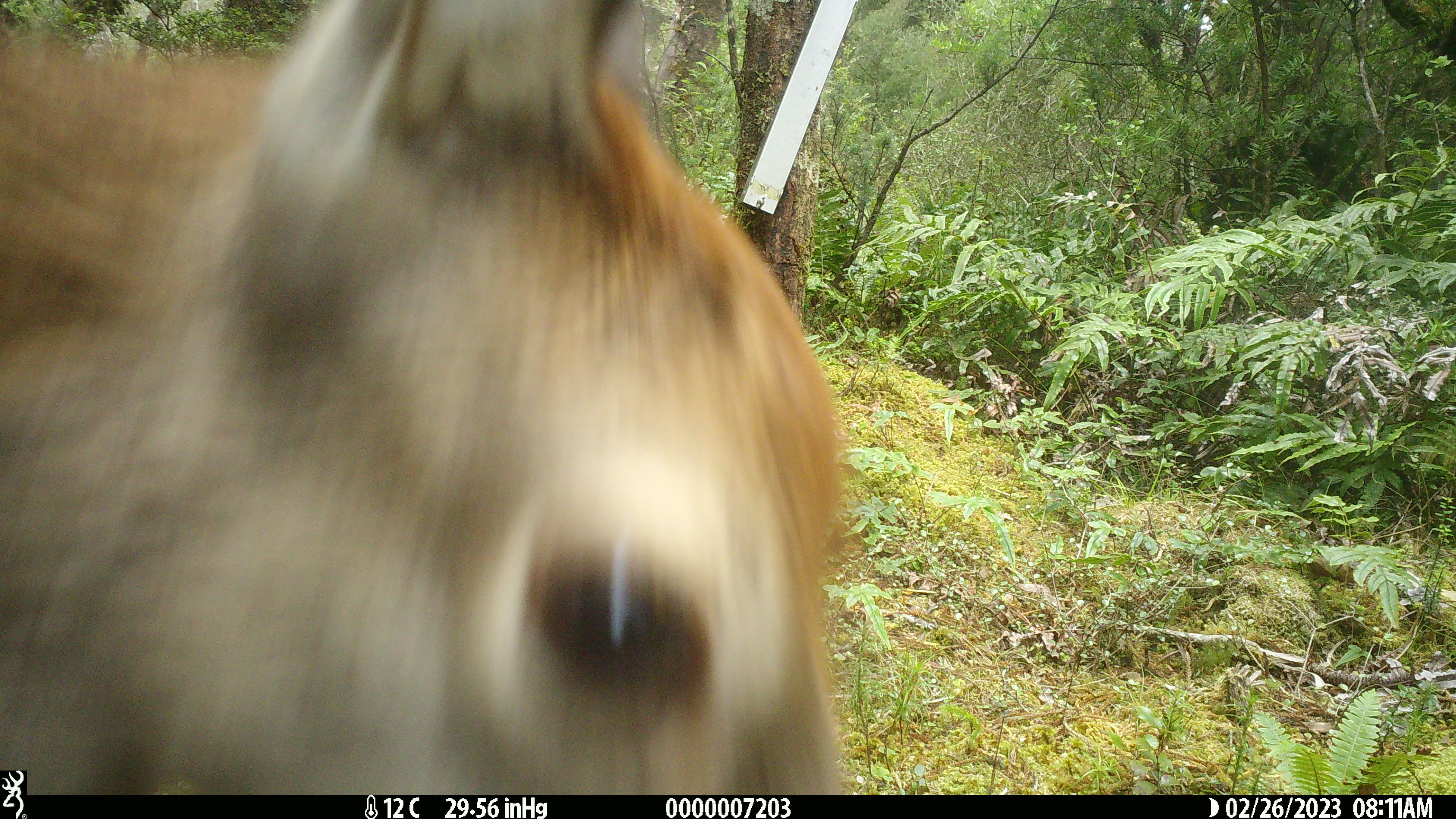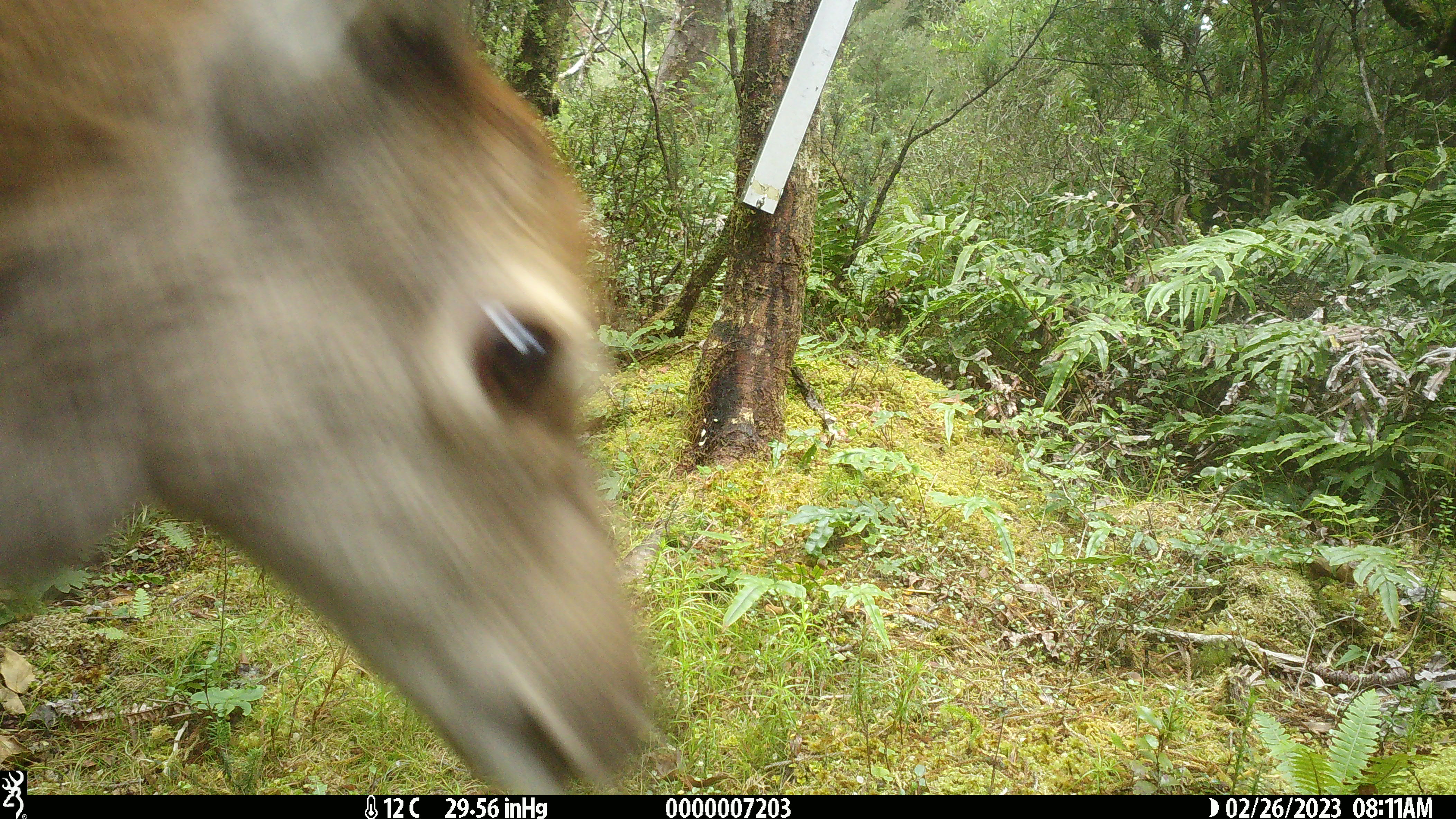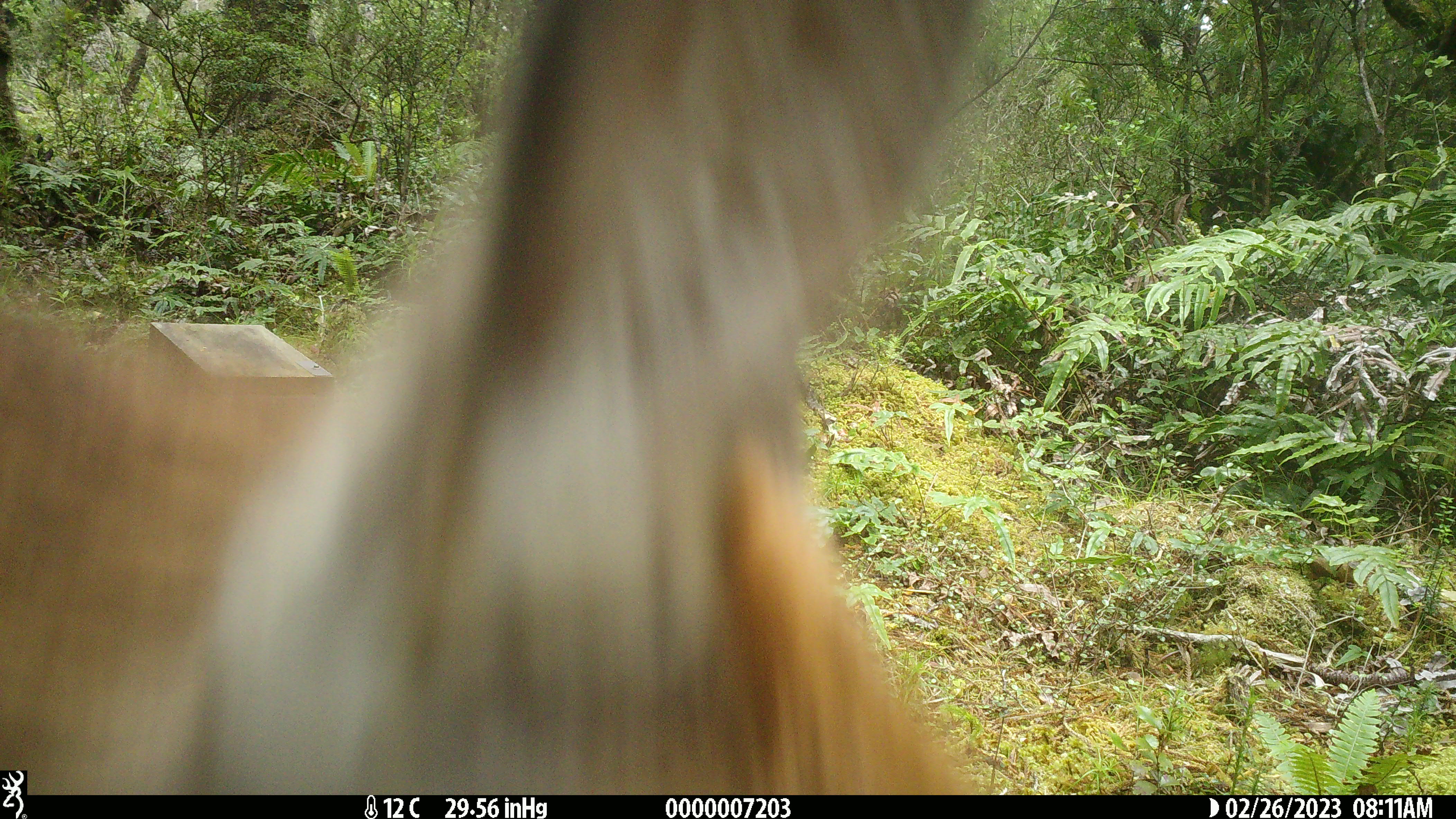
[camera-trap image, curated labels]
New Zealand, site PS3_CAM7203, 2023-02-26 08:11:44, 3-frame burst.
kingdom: Animalia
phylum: Chordata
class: Mammalia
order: Artiodactyla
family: Cervidae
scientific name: Cervidae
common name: deer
Deer (Cervidae).